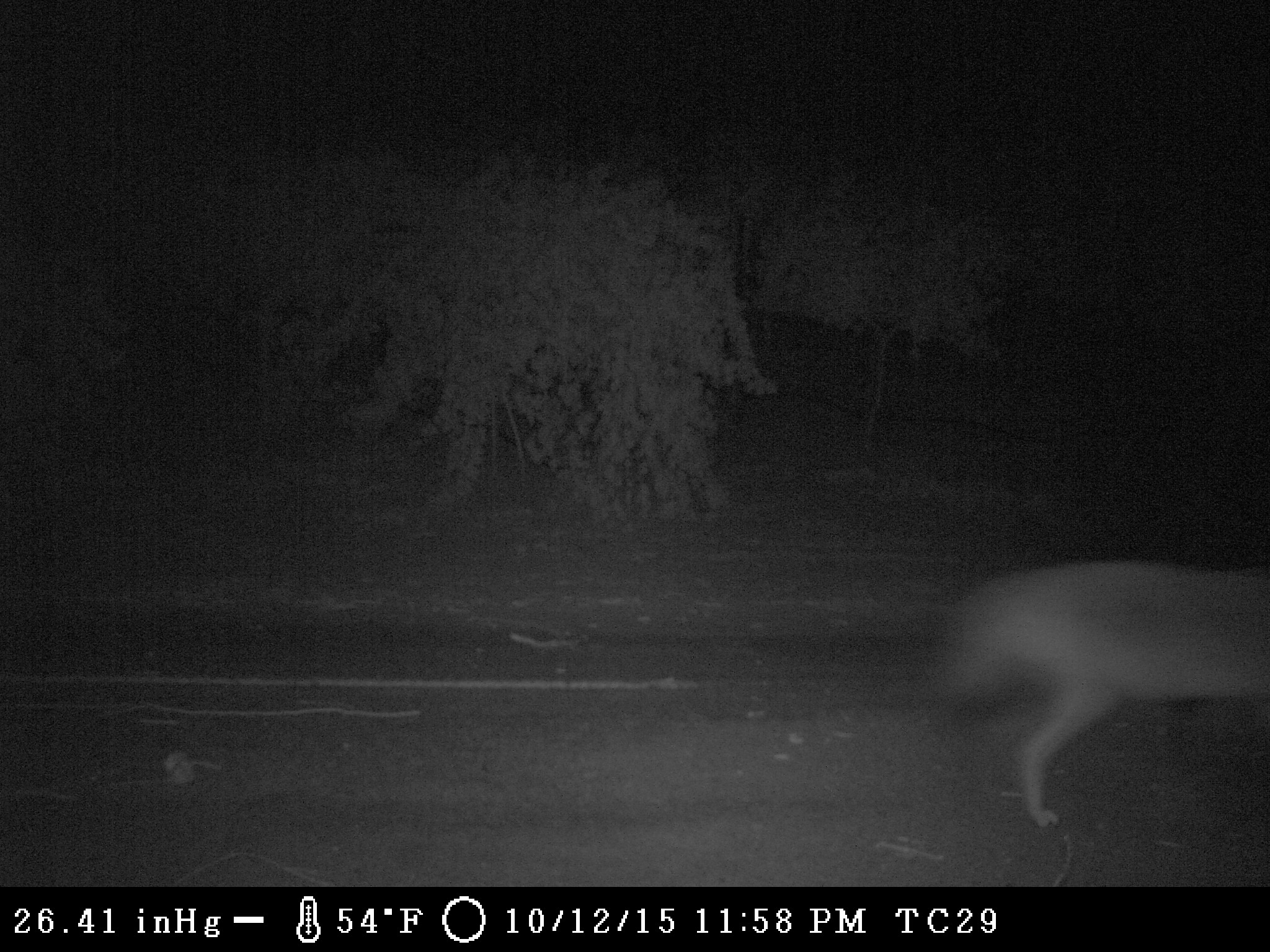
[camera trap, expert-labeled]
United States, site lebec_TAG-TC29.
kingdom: Animalia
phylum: Chordata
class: Mammalia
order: Carnivora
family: Canidae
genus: Canis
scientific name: Canis latrans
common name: coyote